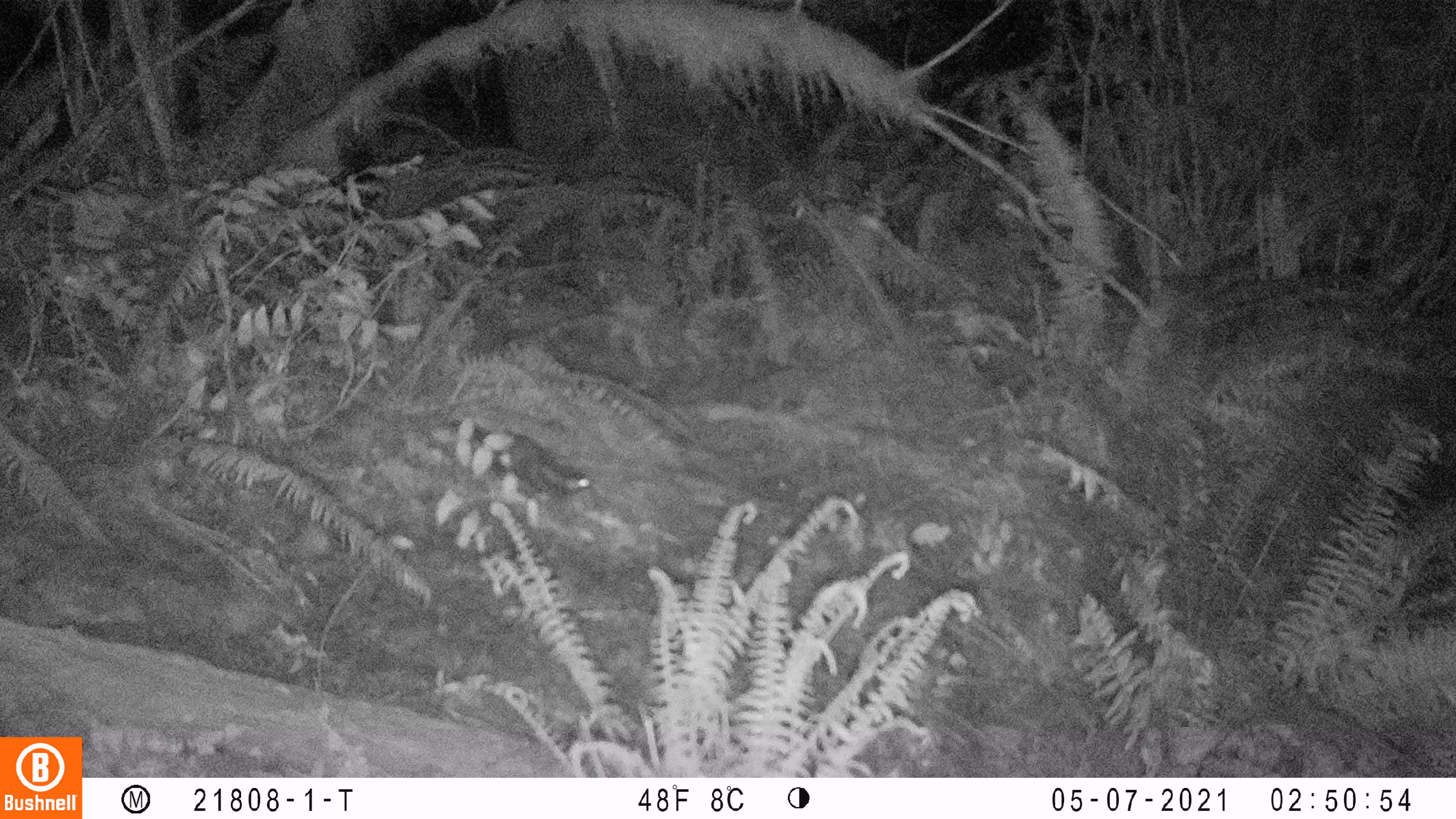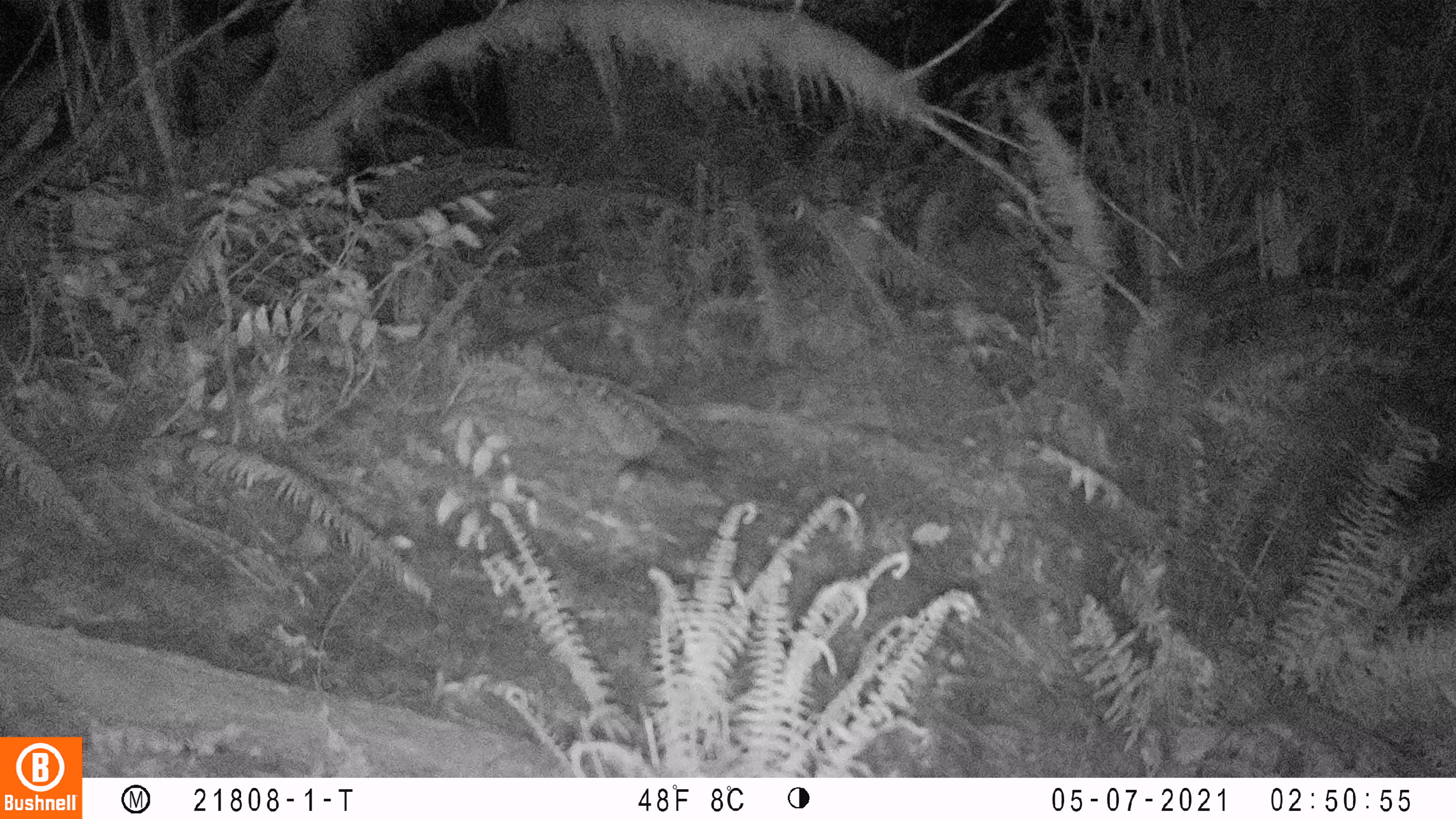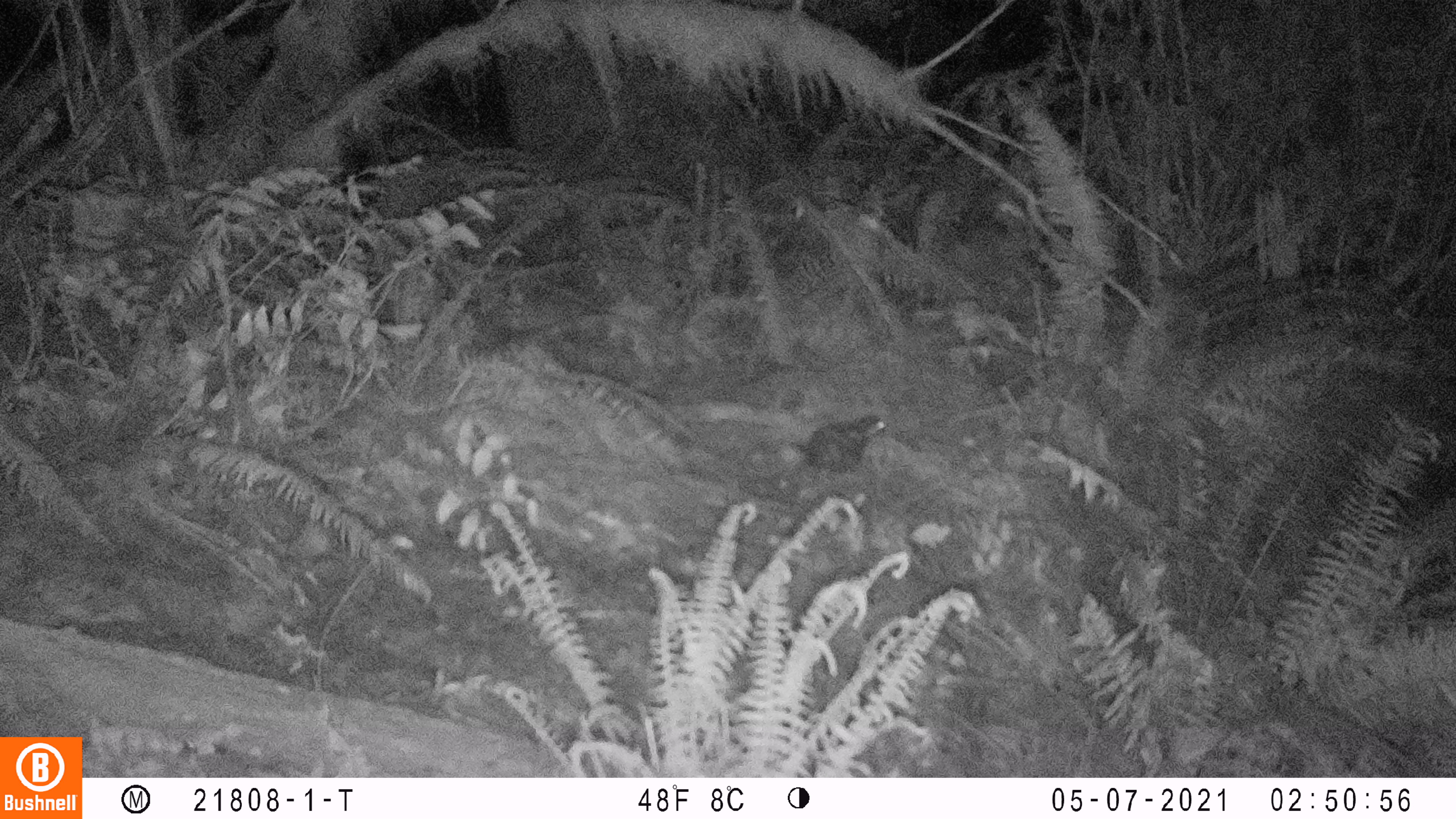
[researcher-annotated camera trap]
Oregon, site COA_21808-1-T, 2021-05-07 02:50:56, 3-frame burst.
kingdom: Animalia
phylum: Chordata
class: Mammalia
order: Carnivora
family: Mephitidae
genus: Spilogale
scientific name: Spilogale gracilis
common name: western spotted skunk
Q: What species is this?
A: Western spotted skunk (Spilogale gracilis).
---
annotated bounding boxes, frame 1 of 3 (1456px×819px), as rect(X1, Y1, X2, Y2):
western spotted skunk: rect(446, 411, 597, 502)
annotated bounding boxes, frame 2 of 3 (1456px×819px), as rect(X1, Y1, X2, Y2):
western spotted skunk: rect(614, 423, 733, 491)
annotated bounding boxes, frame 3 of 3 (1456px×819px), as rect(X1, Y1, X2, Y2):
western spotted skunk: rect(771, 410, 892, 473)